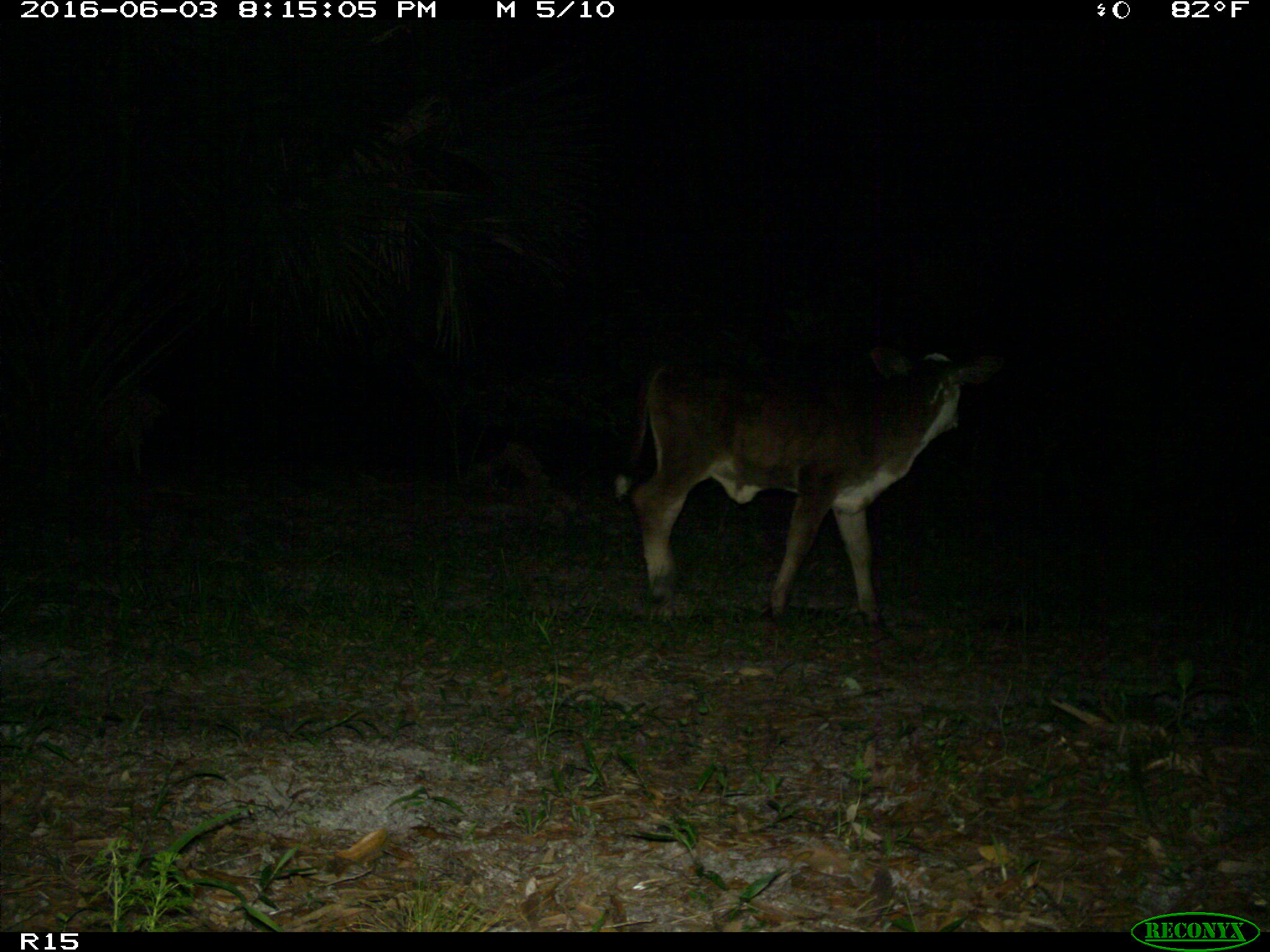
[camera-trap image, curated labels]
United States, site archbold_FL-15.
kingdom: Animalia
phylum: Chordata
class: Mammalia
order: Artiodactyla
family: Bovidae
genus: Bos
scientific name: Bos taurus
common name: domestic cow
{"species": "Bos taurus (domestic cow)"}